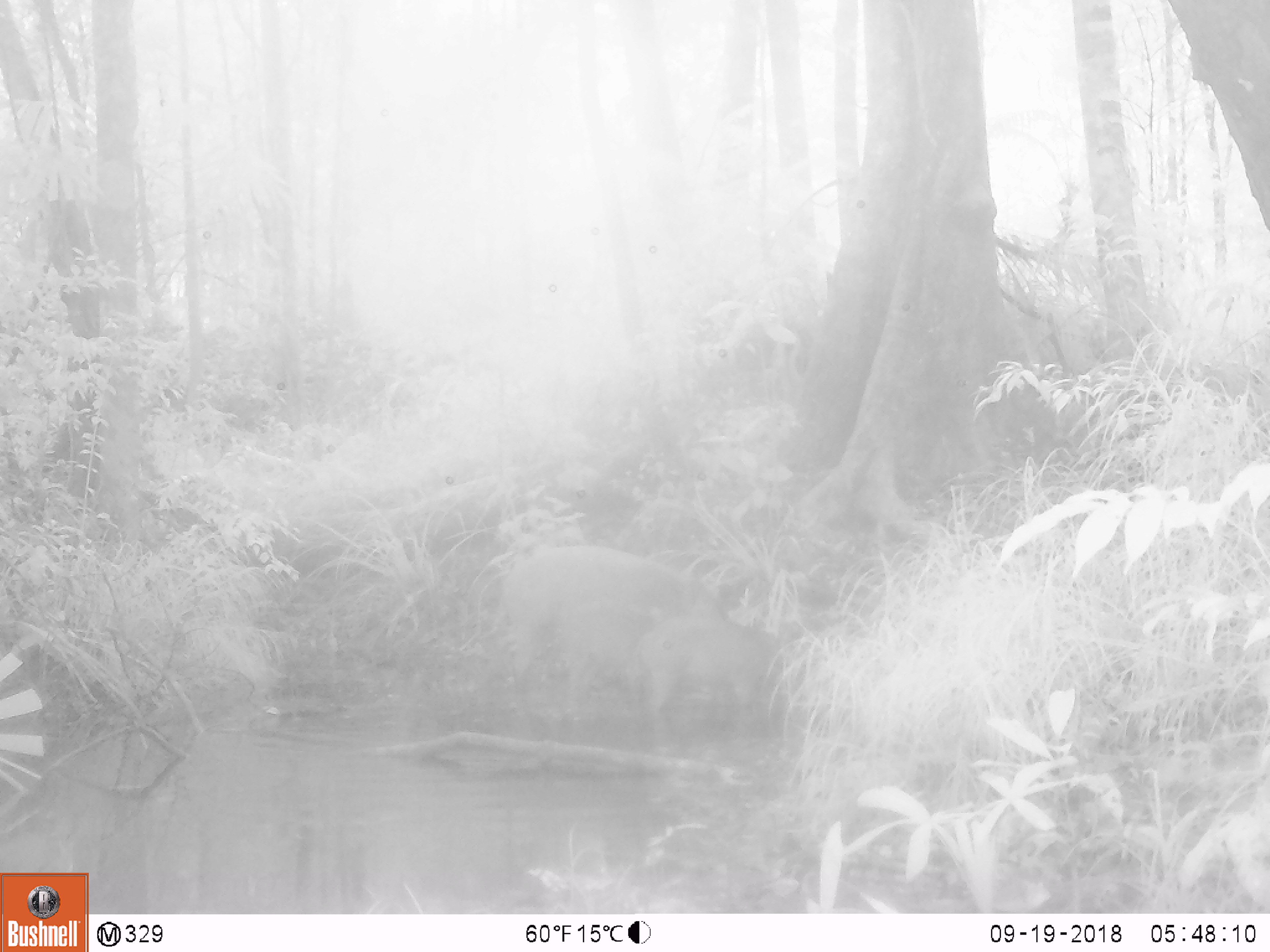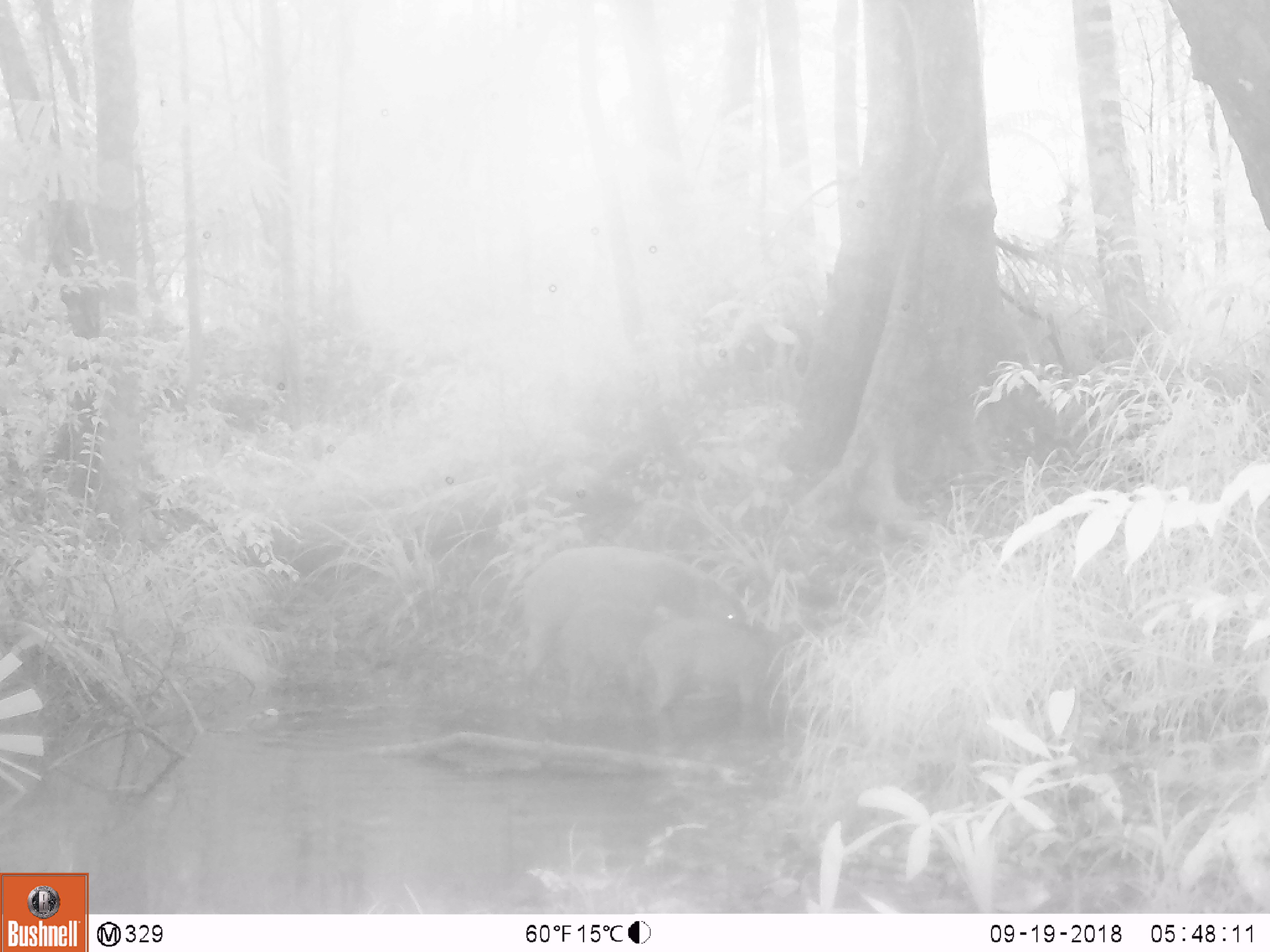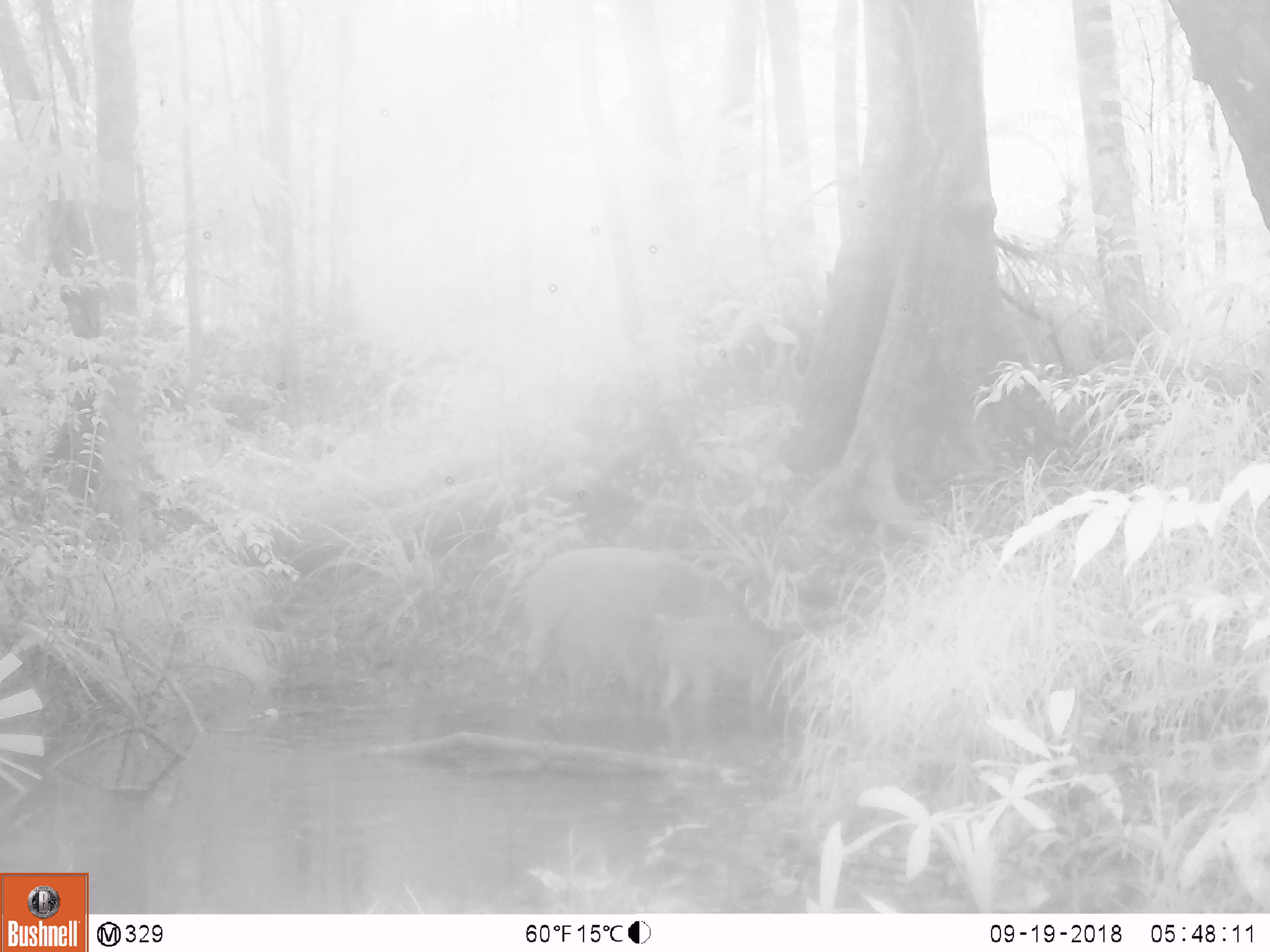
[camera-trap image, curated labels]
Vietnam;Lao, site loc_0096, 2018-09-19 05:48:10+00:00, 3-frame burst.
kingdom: Animalia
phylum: Chordata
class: Mammalia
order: Artiodactyla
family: Suidae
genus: Sus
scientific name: Sus scrofa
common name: eurasian wild pig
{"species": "eurasian wild pig (Sus scrofa)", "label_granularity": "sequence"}